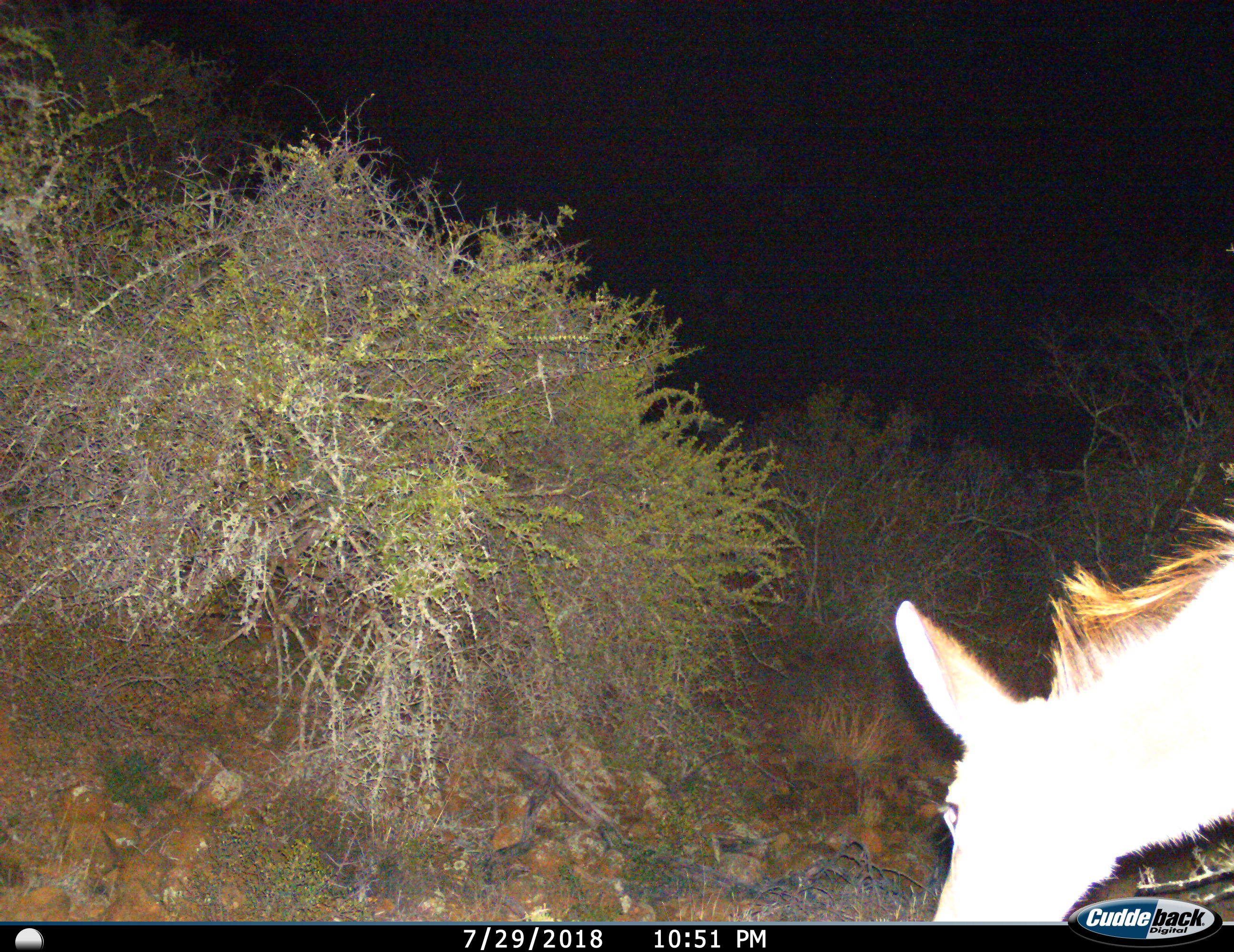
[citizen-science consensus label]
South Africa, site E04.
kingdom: Animalia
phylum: Chordata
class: Mammalia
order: Artiodactyla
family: Bovidae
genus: Tragelaphus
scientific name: Tragelaphus strepsiceros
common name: greater kudu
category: kudu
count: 1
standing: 43%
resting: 0%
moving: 14%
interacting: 0%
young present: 0%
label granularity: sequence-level